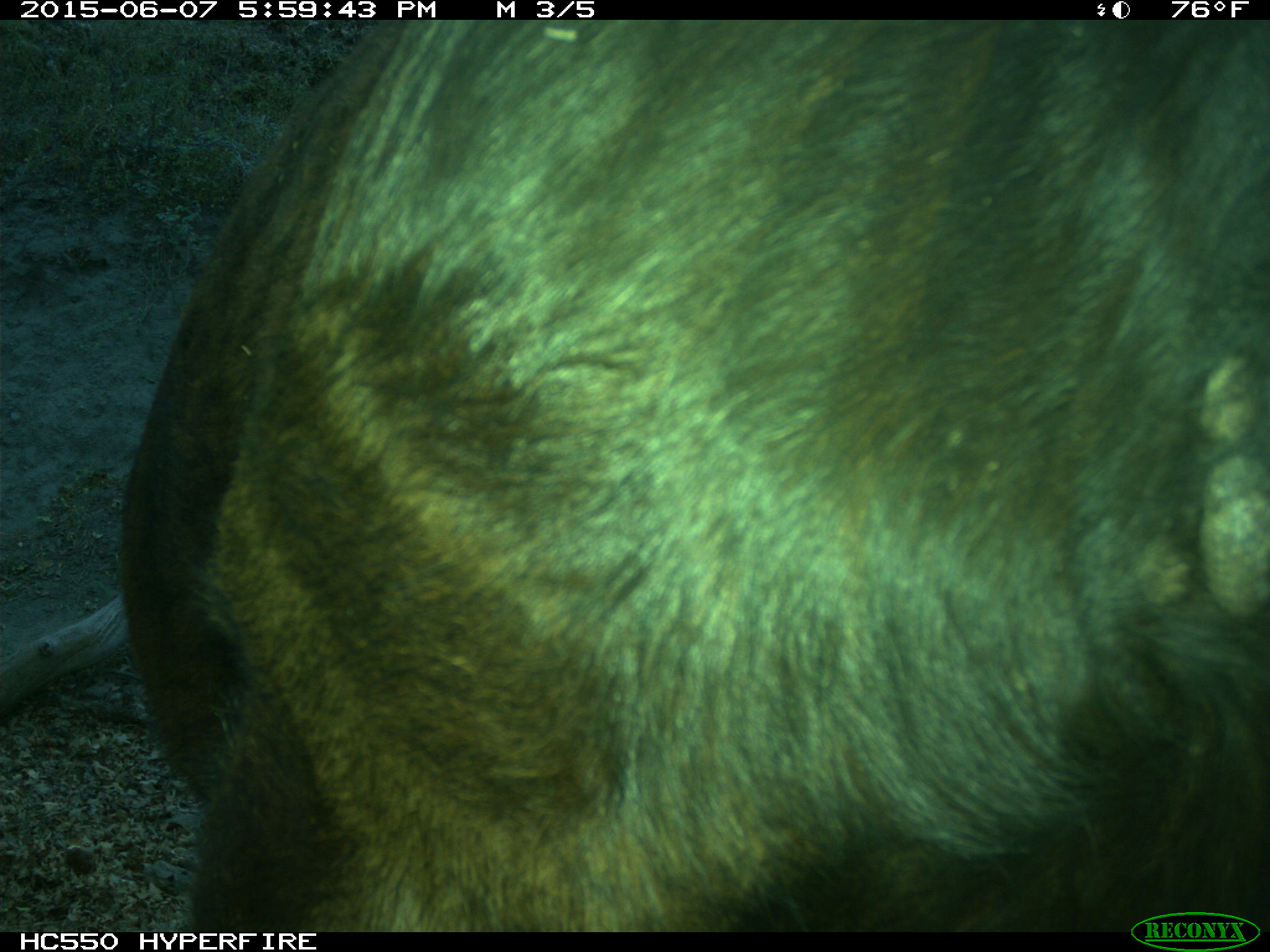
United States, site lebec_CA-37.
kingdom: Animalia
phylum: Chordata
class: Mammalia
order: Artiodactyla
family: Bovidae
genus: Bos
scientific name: Bos taurus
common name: domestic cow